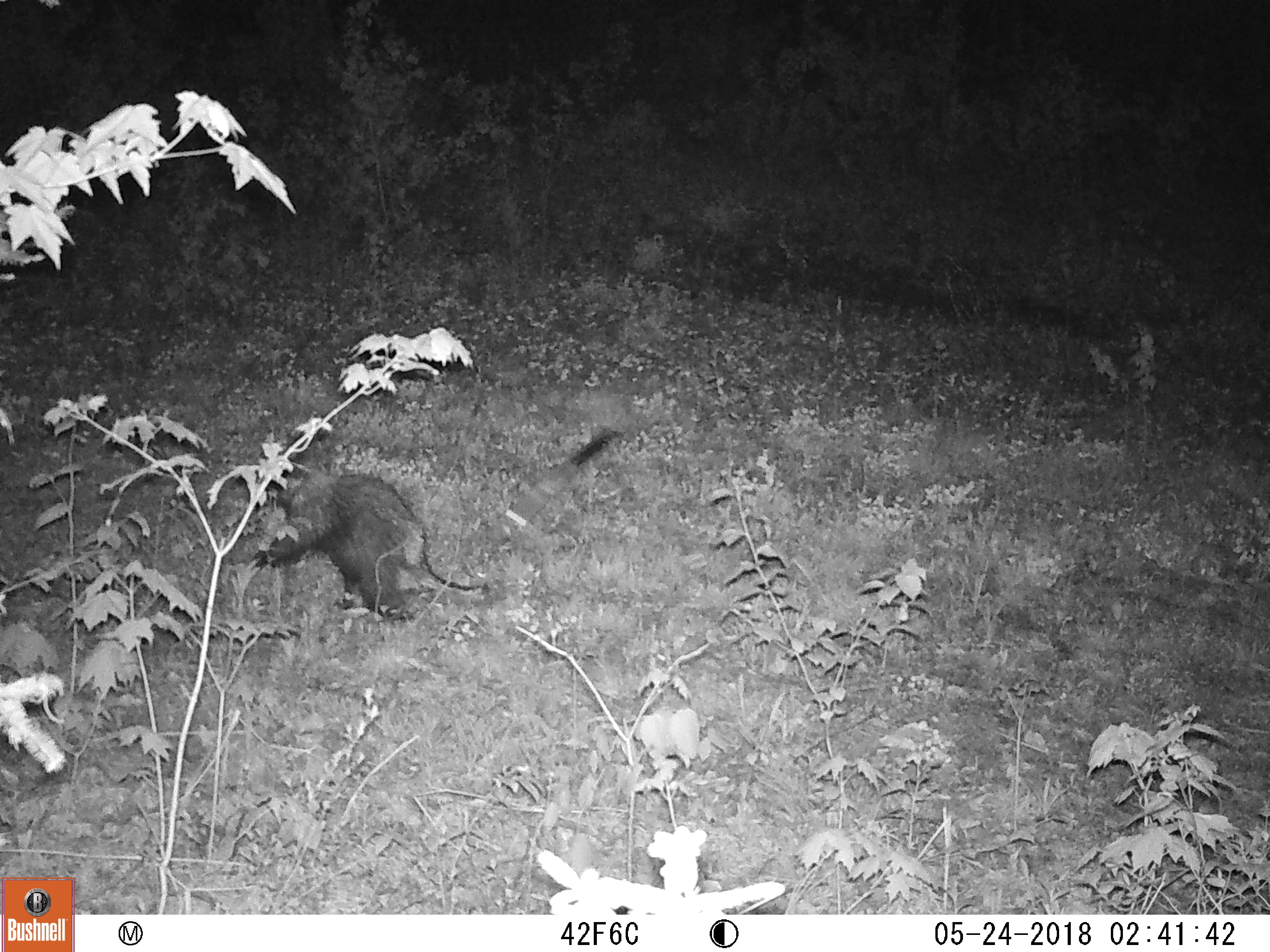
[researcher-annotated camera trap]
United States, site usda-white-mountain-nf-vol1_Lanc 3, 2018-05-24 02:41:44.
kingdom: Animalia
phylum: Chordata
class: Mammalia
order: Rodentia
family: Erethizontidae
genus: Erethizon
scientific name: Erethizon dorsatum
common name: porcupine